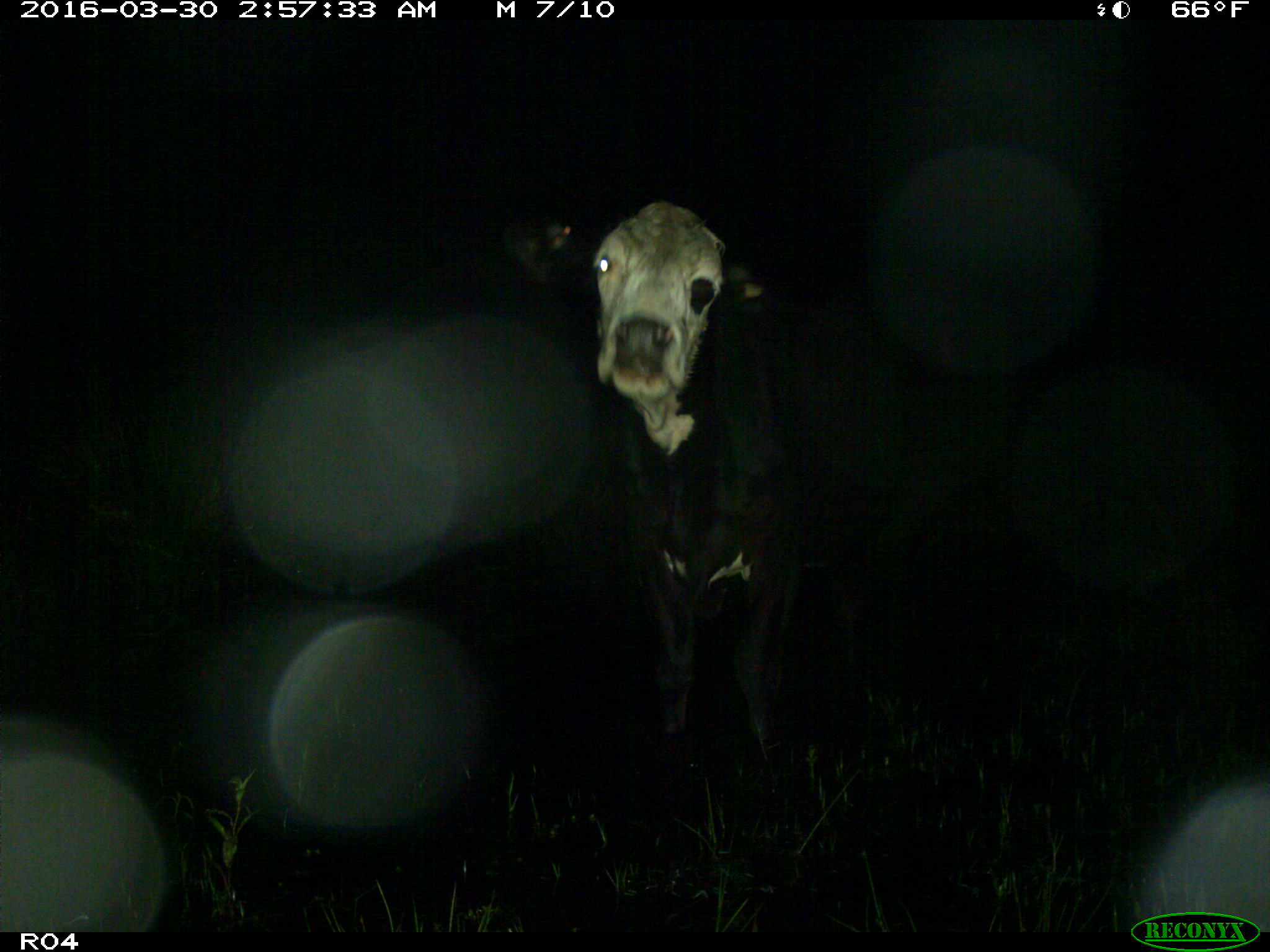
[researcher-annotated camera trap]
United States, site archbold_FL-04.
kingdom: Animalia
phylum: Chordata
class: Mammalia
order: Artiodactyla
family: Bovidae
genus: Bos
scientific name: Bos taurus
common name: domestic cow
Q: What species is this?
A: Bos taurus (domestic cow).